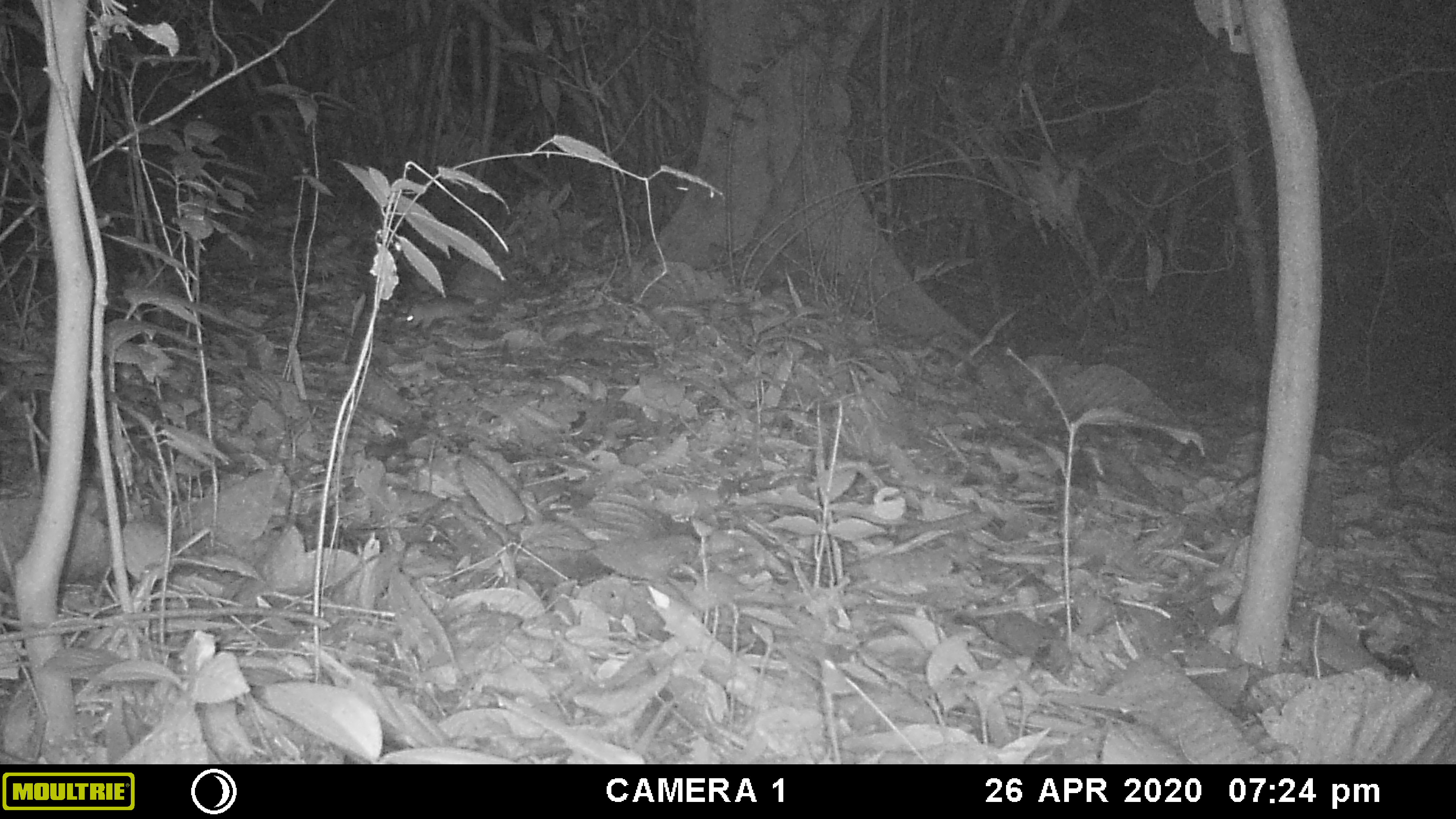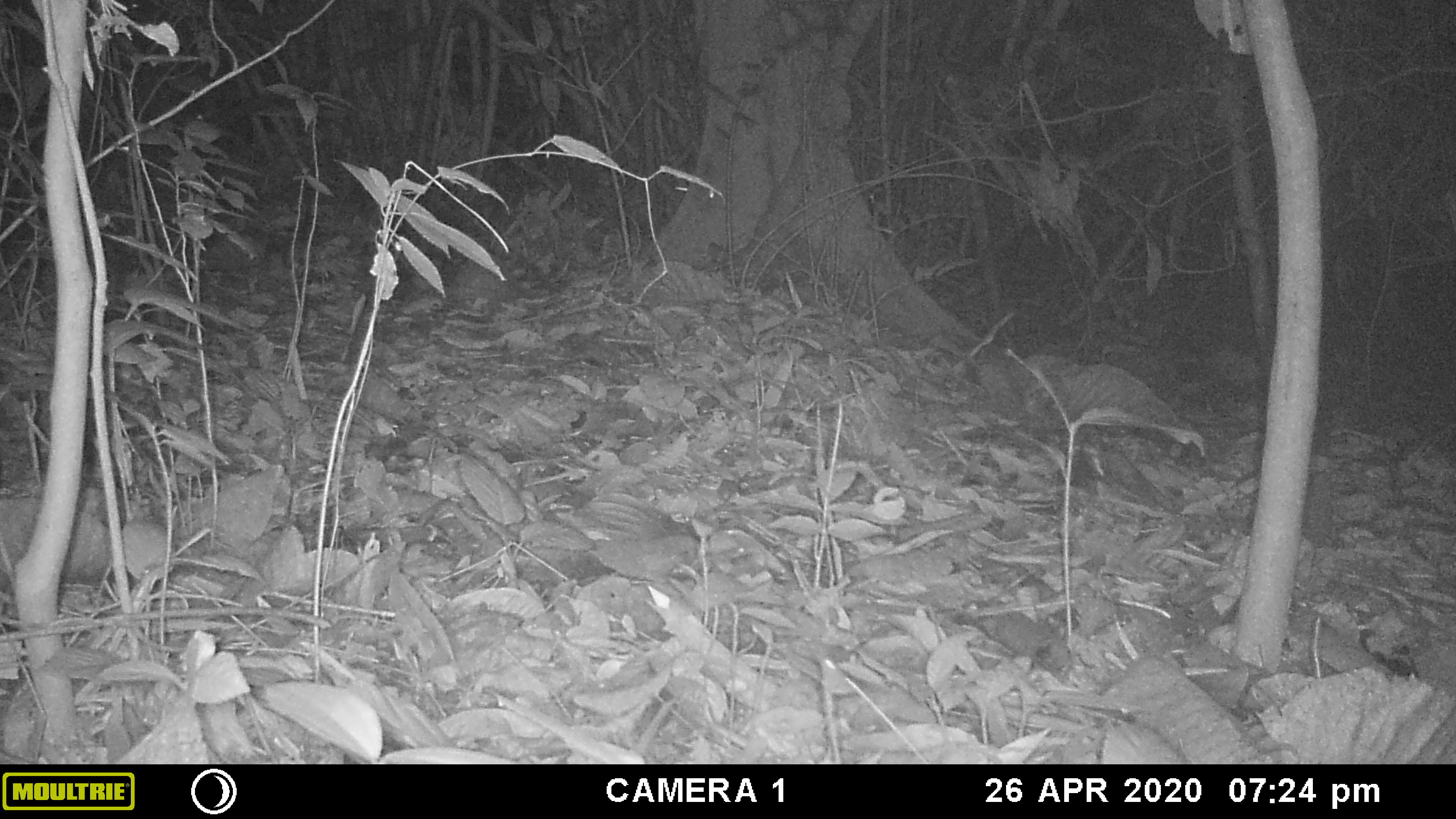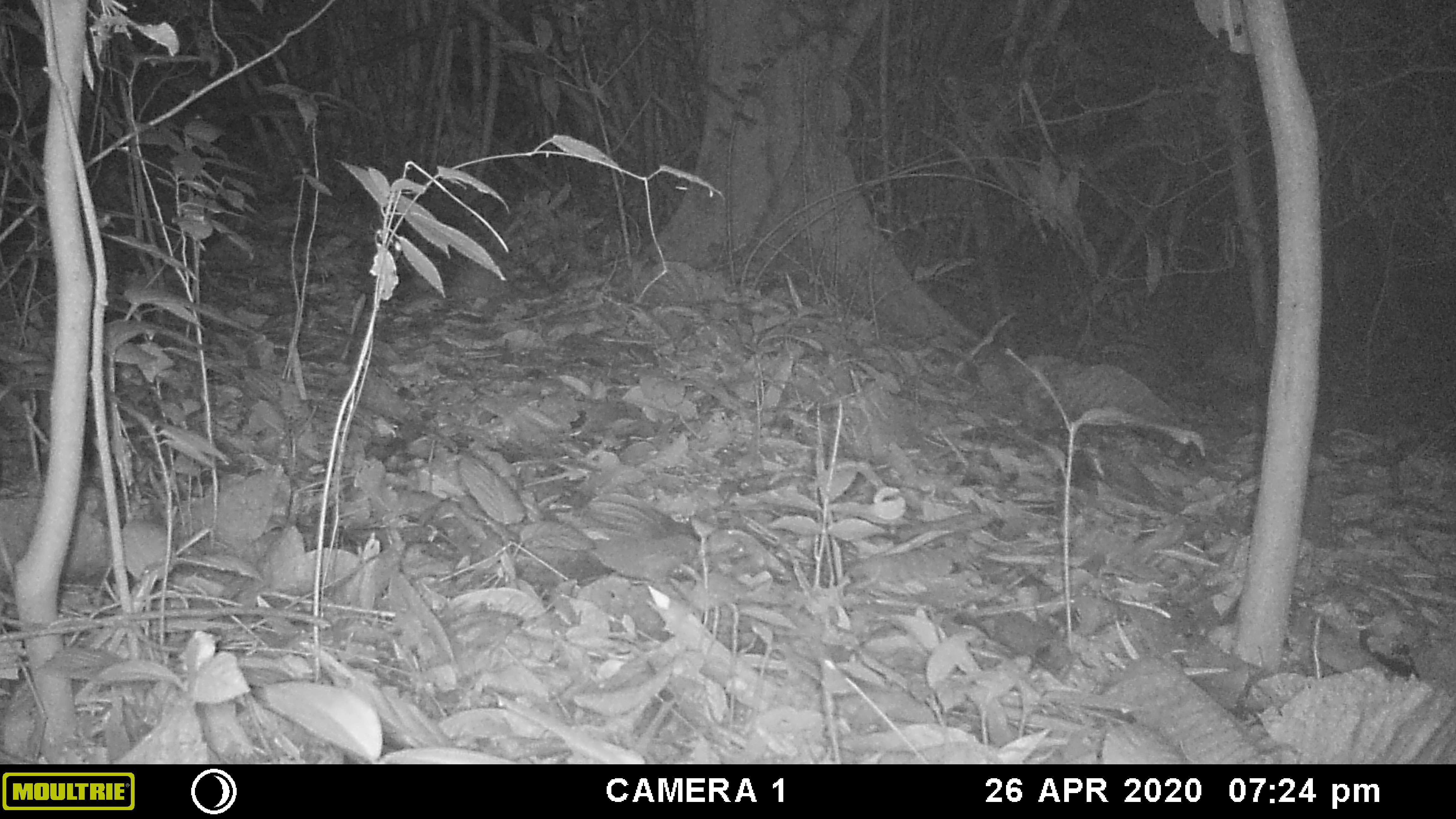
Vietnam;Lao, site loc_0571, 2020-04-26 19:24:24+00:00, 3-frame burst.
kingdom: Animalia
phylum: Chordata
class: Mammalia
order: Rodentia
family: Muridae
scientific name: Muridae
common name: old-world mice and rats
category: unidentified murid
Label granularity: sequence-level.